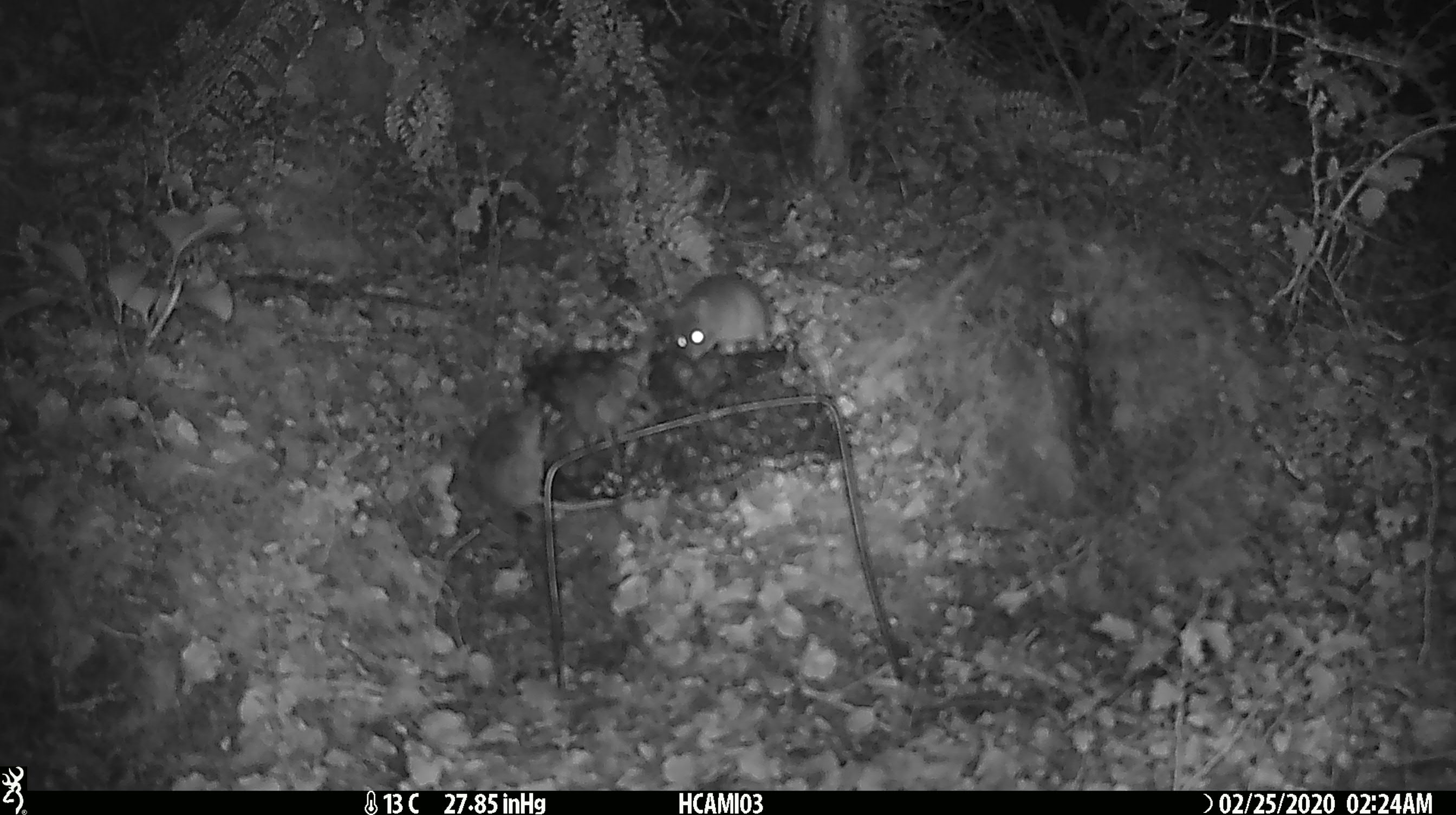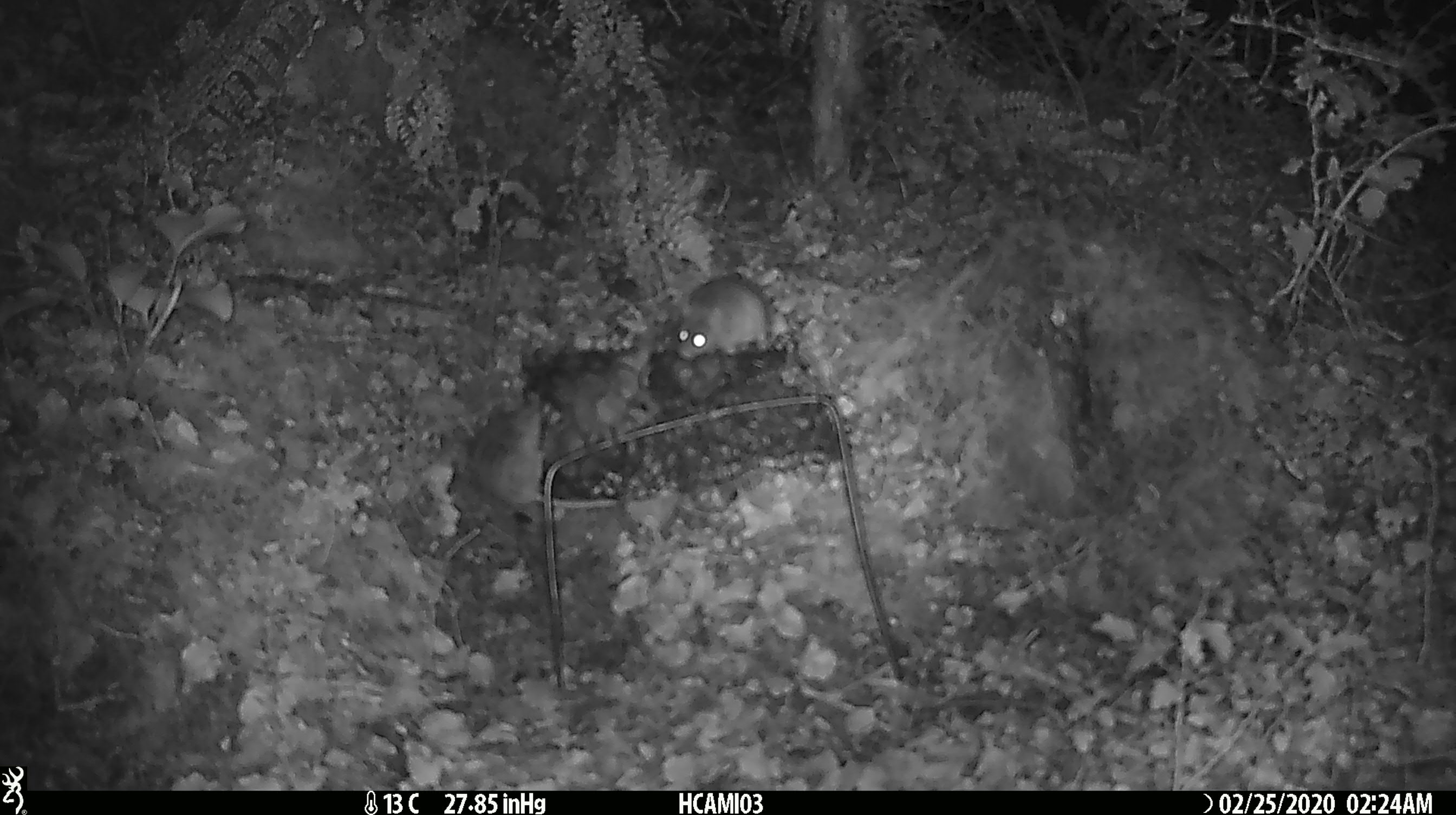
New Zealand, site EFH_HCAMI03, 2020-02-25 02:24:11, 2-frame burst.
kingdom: Animalia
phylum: Chordata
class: Mammalia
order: Rodentia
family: Muridae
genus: Mus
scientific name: Mus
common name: mouse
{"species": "mouse (Mus)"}